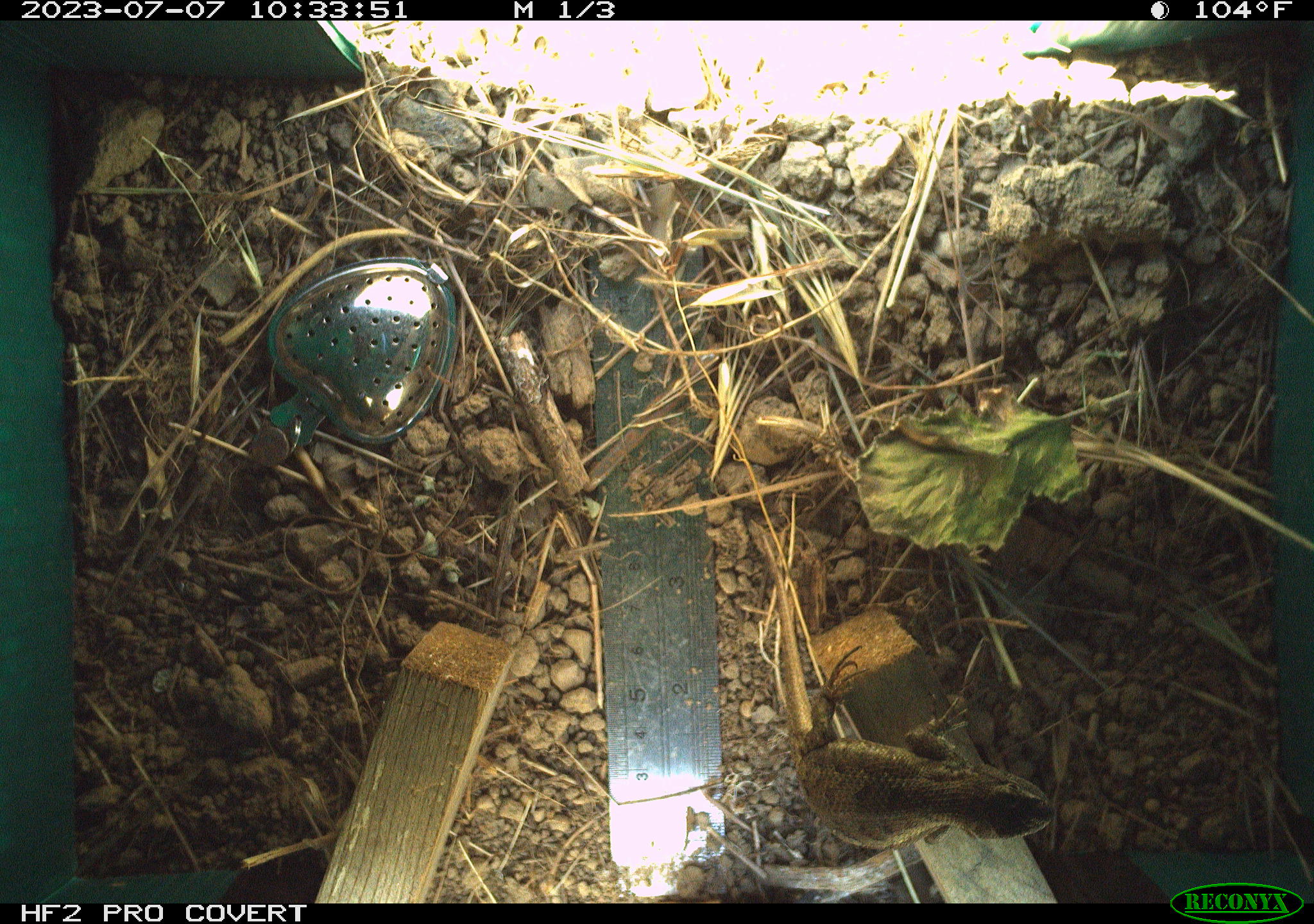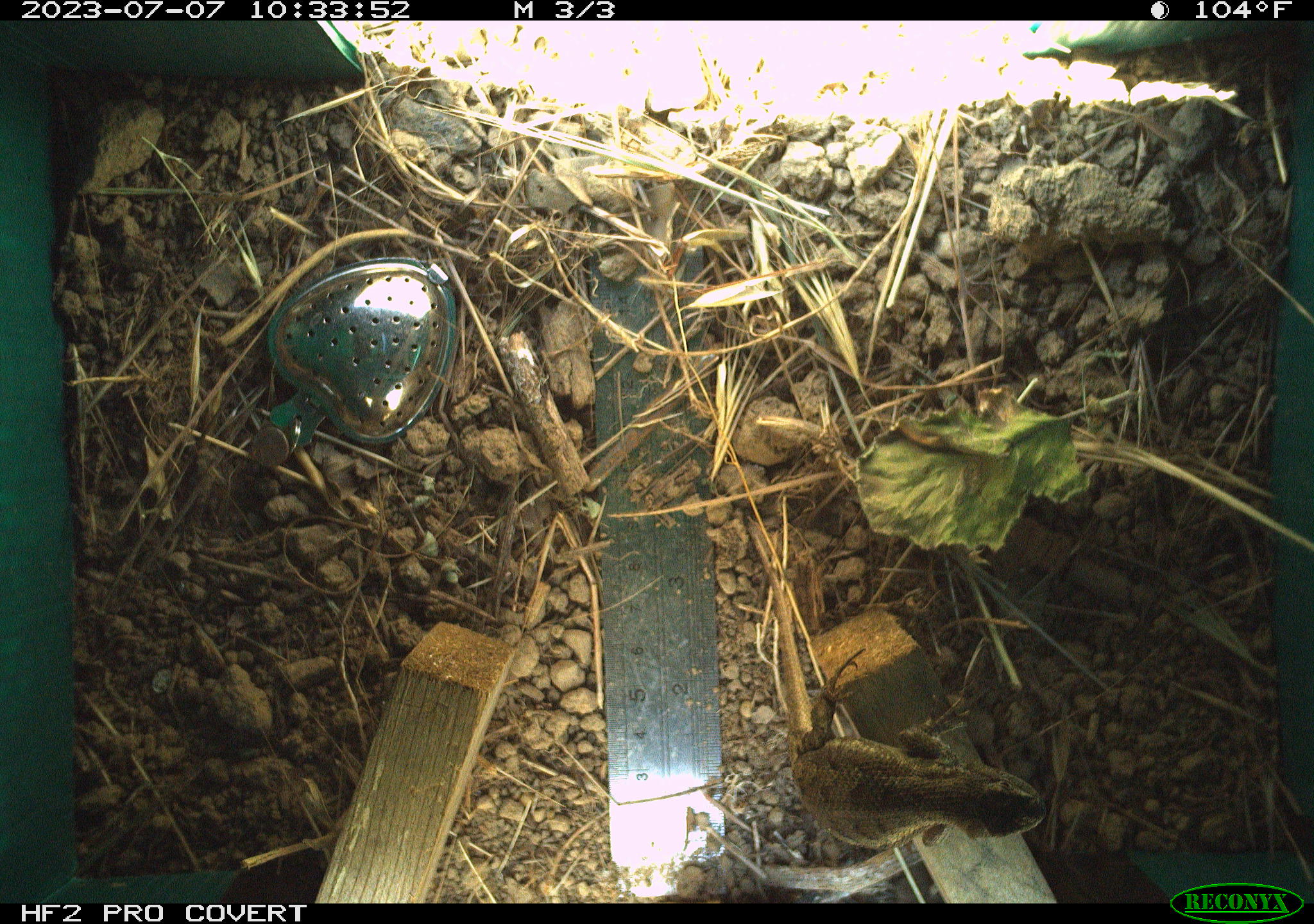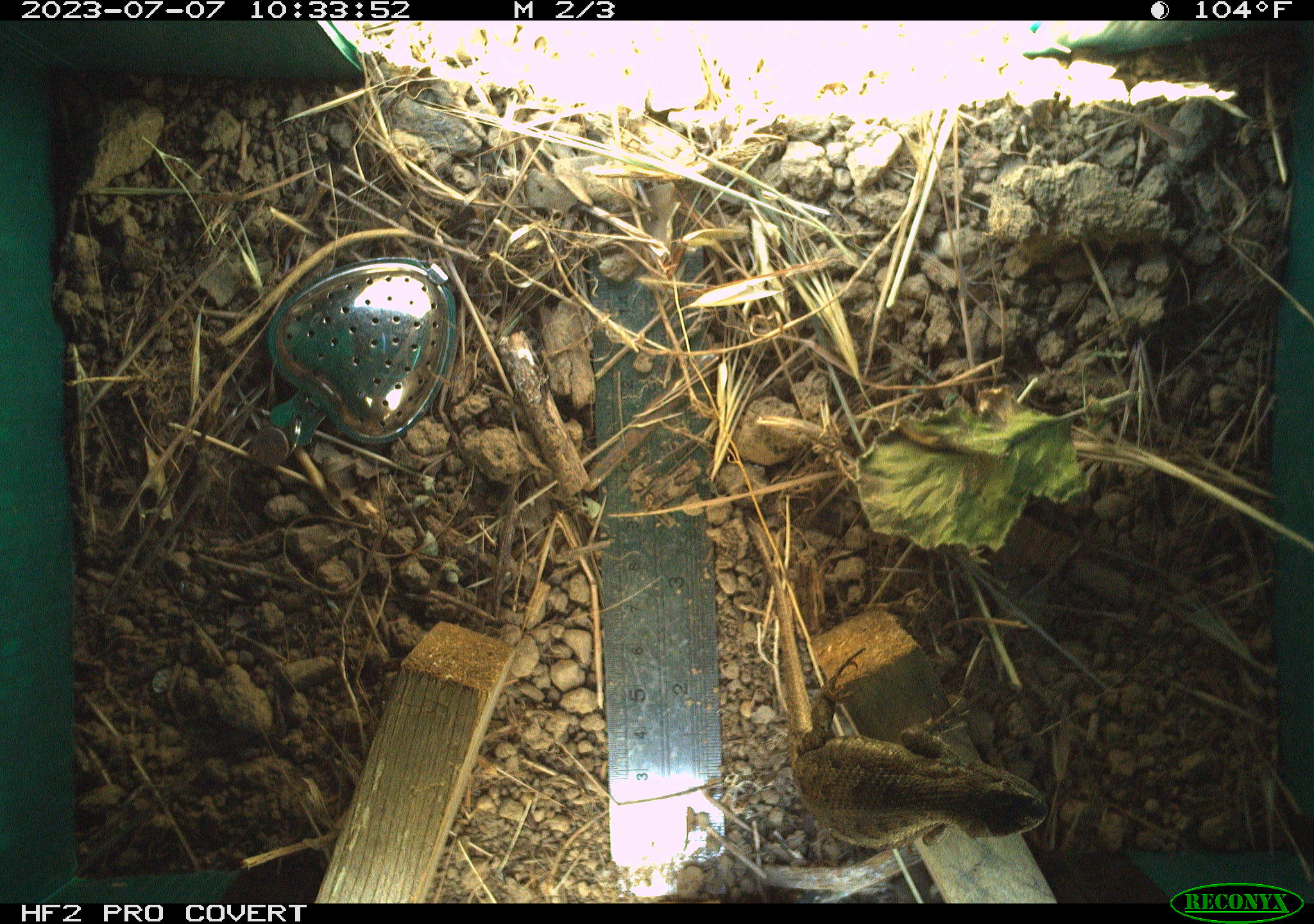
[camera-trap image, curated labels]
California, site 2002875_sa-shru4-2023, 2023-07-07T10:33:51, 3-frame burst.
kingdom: Animalia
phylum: Chordata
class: Reptilia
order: Squamata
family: Phrynosomatidae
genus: Sceloporus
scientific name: Sceloporus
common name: spiny lizards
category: sceloporus species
Sceloporus species (spiny lizards) (Sceloporus).